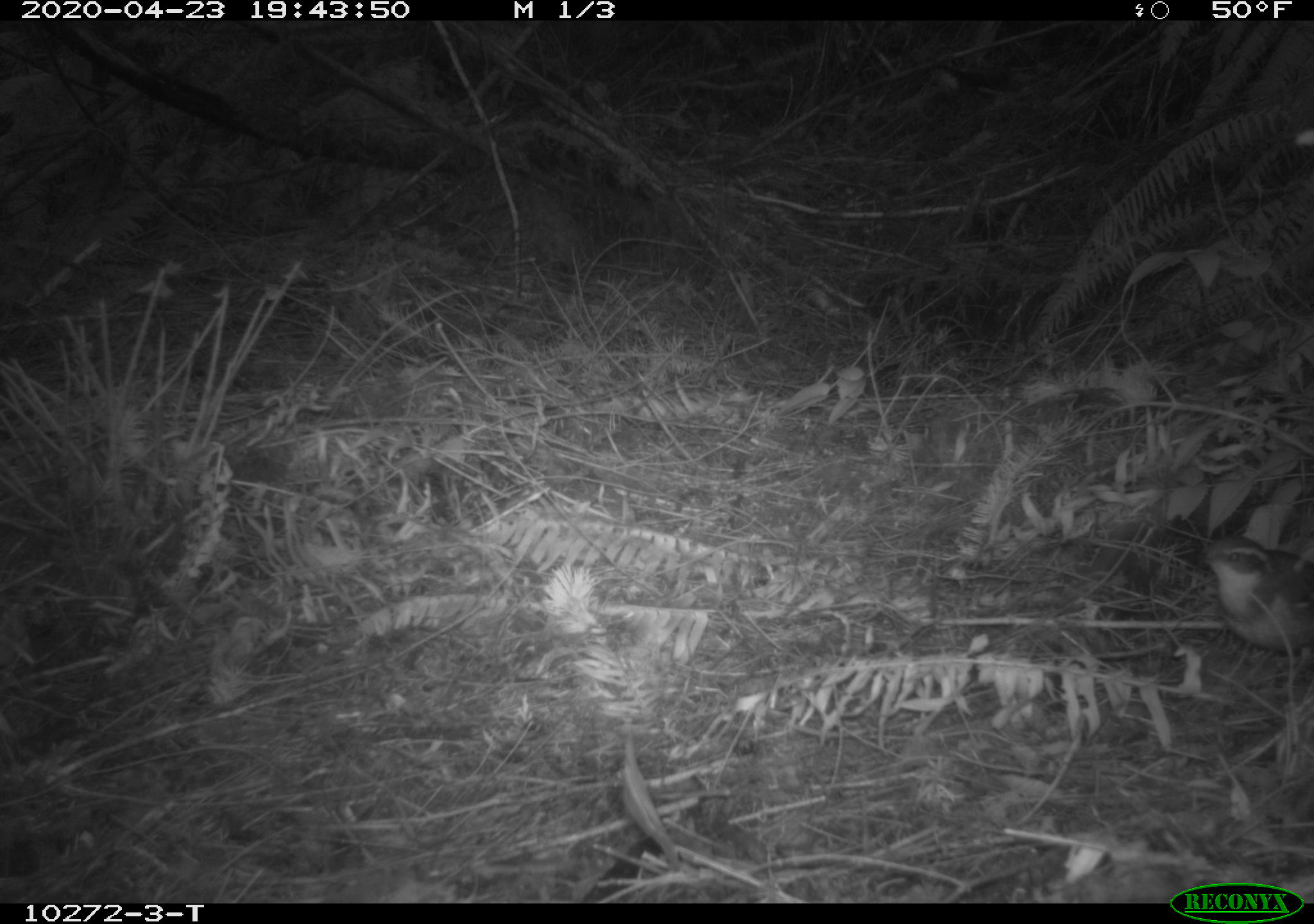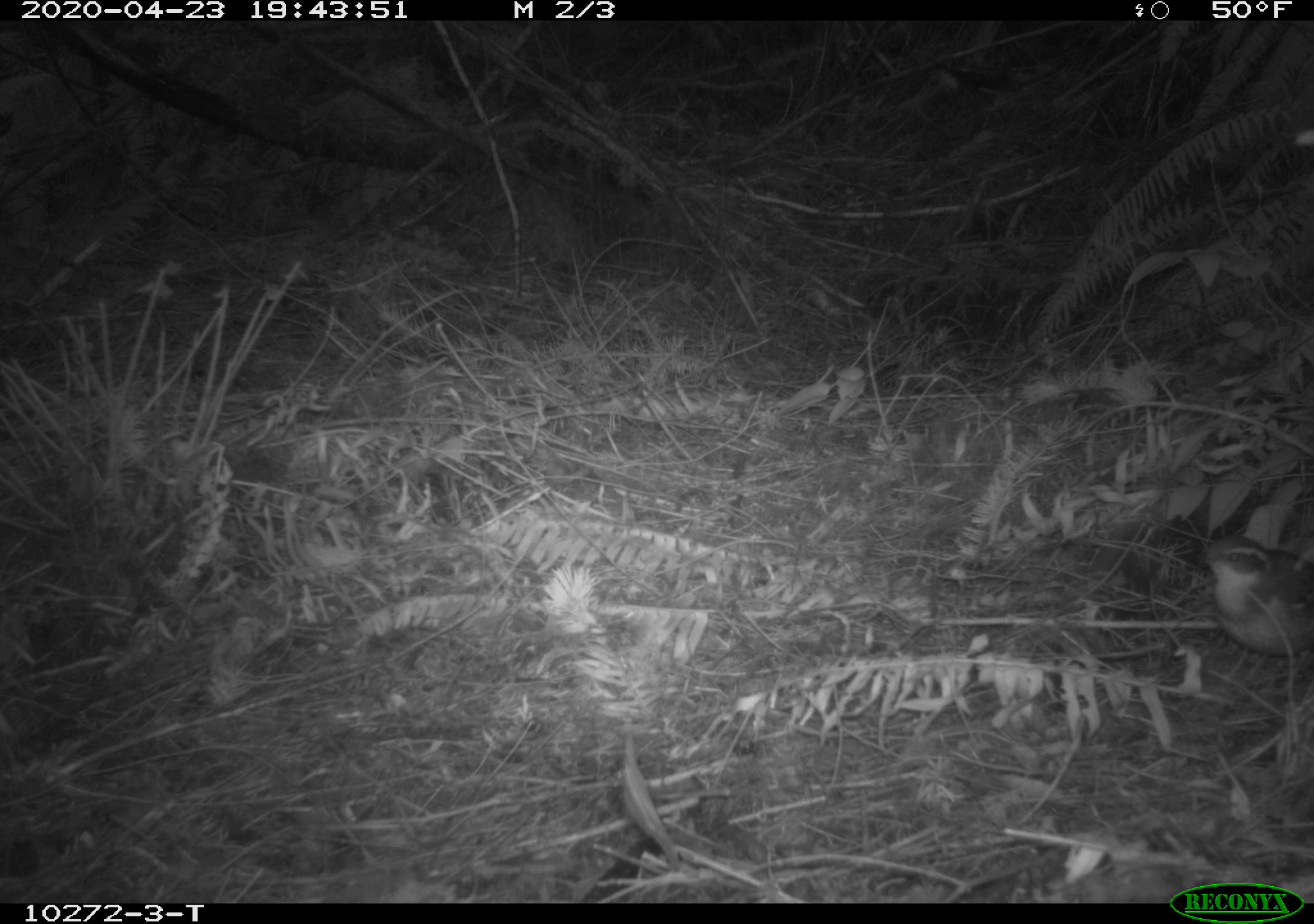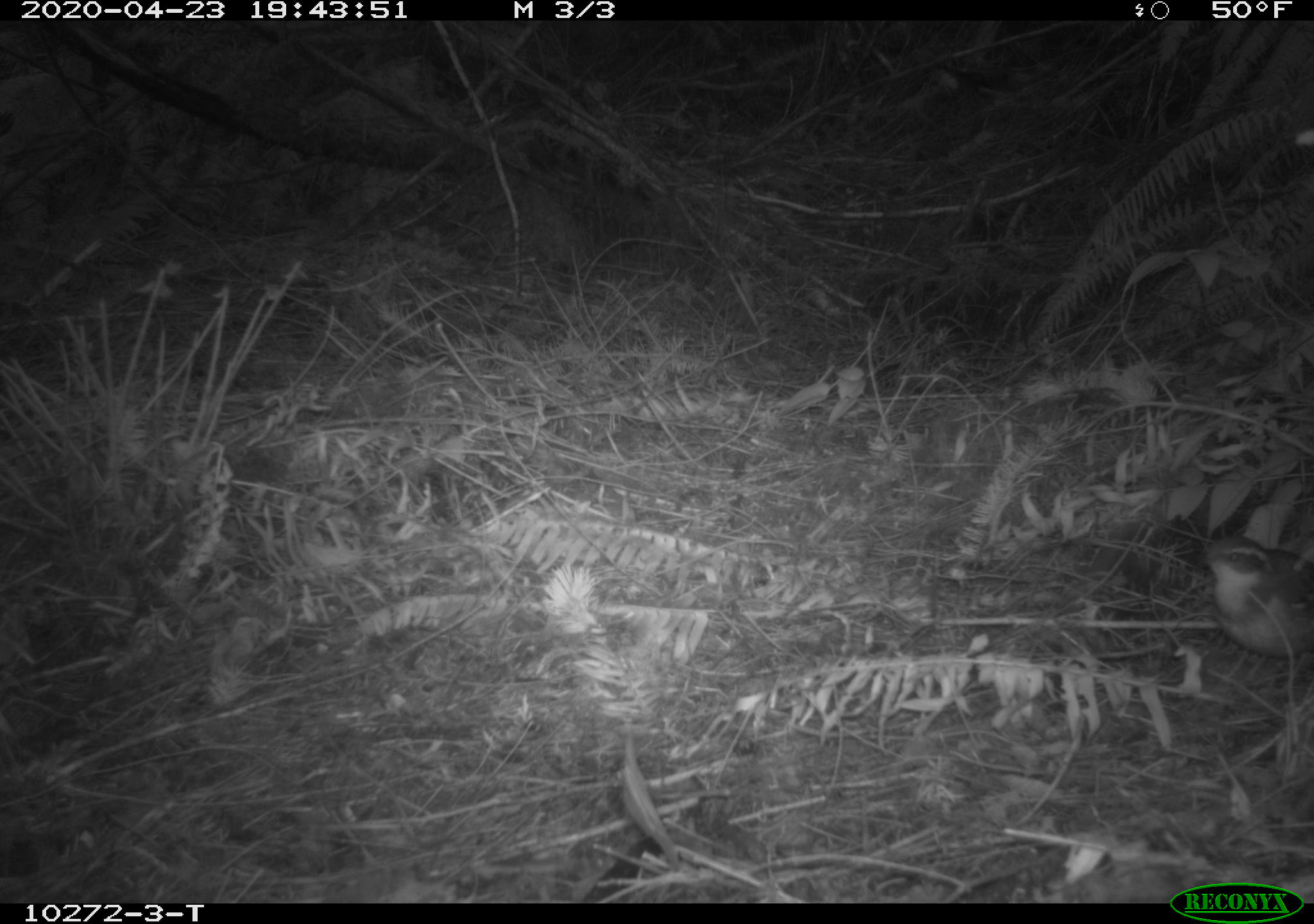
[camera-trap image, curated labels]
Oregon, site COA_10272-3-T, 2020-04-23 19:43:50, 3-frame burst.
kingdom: Animalia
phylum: Chordata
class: Aves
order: Passeriformes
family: Turdidae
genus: Ixoreus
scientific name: Ixoreus naevius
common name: varied thrush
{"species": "varied thrush (Ixoreus naevius)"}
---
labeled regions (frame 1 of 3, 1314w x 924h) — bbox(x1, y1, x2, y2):
varied thrush: bbox(1196, 534, 1309, 668)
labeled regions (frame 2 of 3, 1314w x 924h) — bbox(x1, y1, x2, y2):
varied thrush: bbox(1197, 533, 1309, 664)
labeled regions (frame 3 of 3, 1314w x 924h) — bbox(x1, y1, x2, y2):
varied thrush: bbox(1199, 536, 1309, 664)